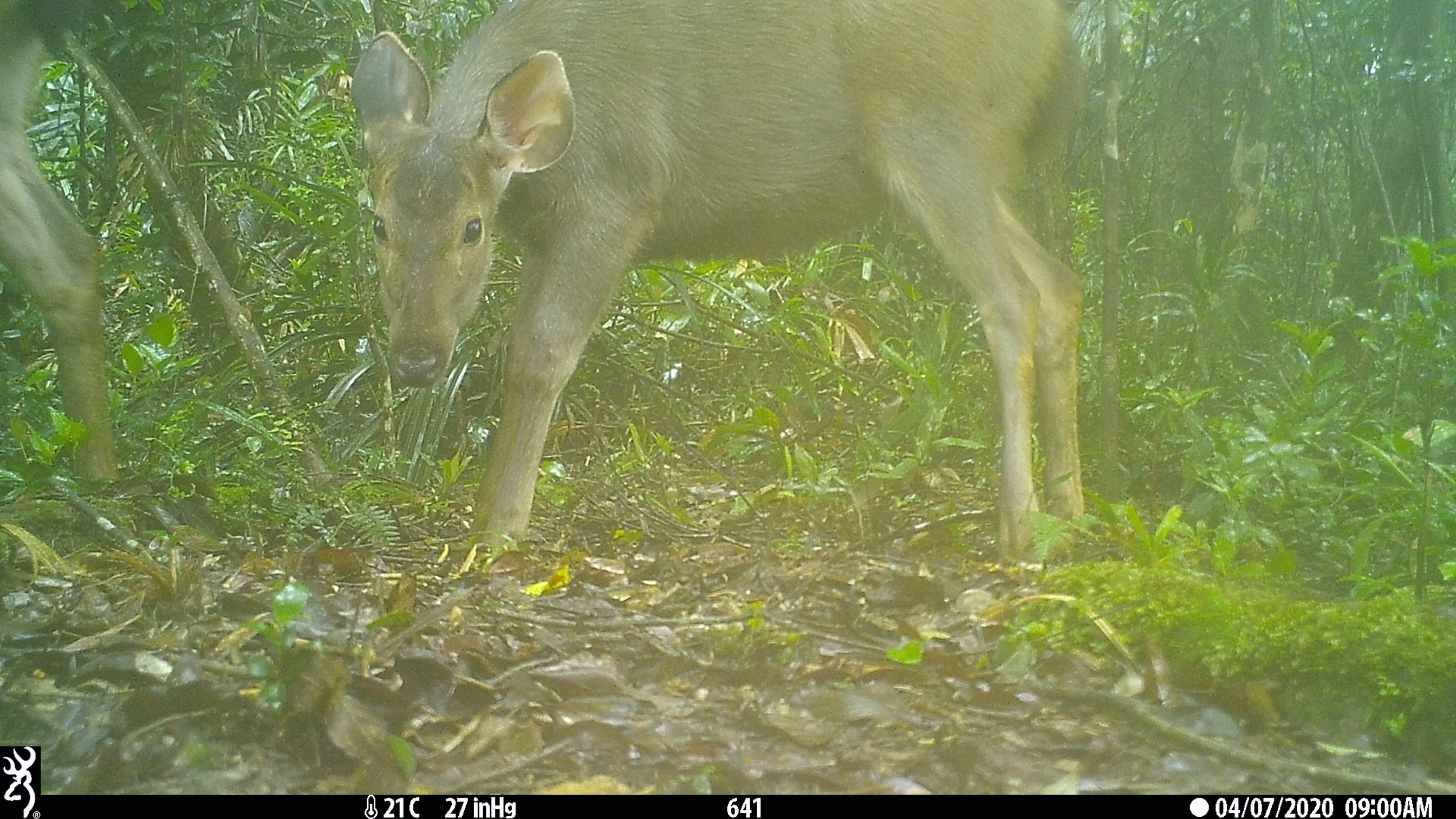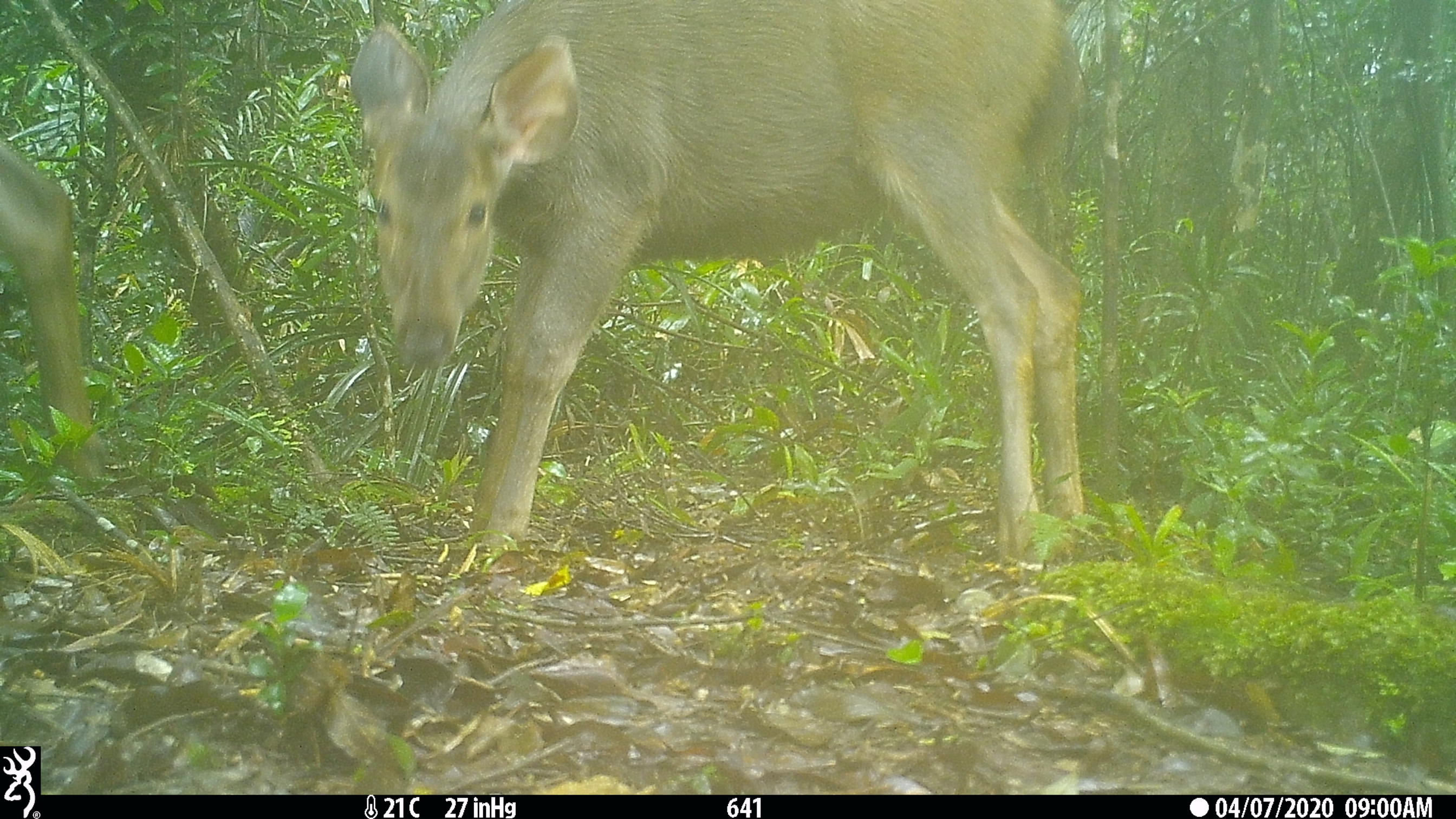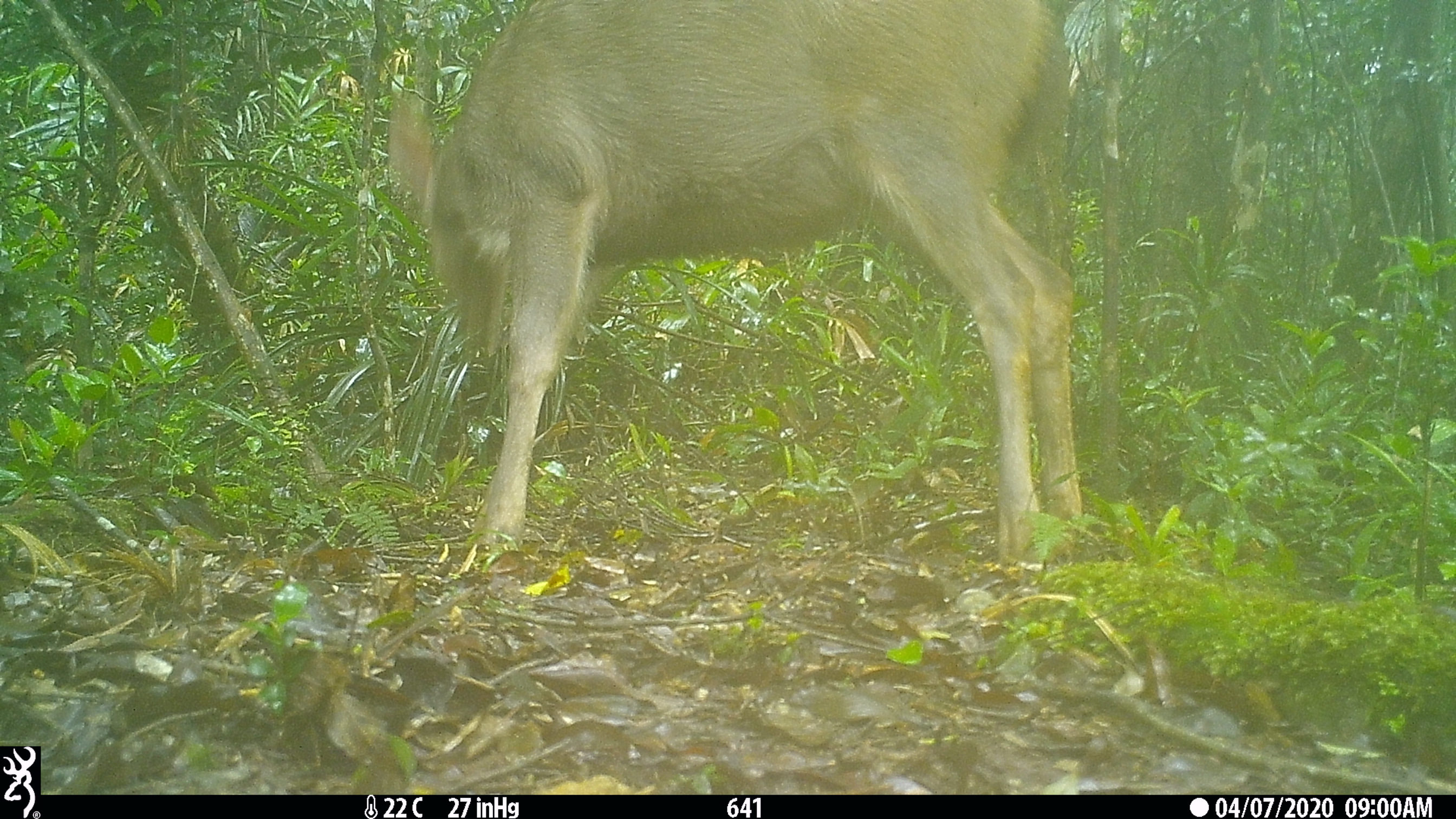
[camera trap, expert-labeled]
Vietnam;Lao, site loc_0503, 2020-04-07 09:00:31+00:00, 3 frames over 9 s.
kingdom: Animalia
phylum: Chordata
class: Mammalia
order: Artiodactyla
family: Cervidae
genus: Rusa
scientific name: Rusa unicolor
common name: sambar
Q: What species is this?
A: Sambar (Rusa unicolor).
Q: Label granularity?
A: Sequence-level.